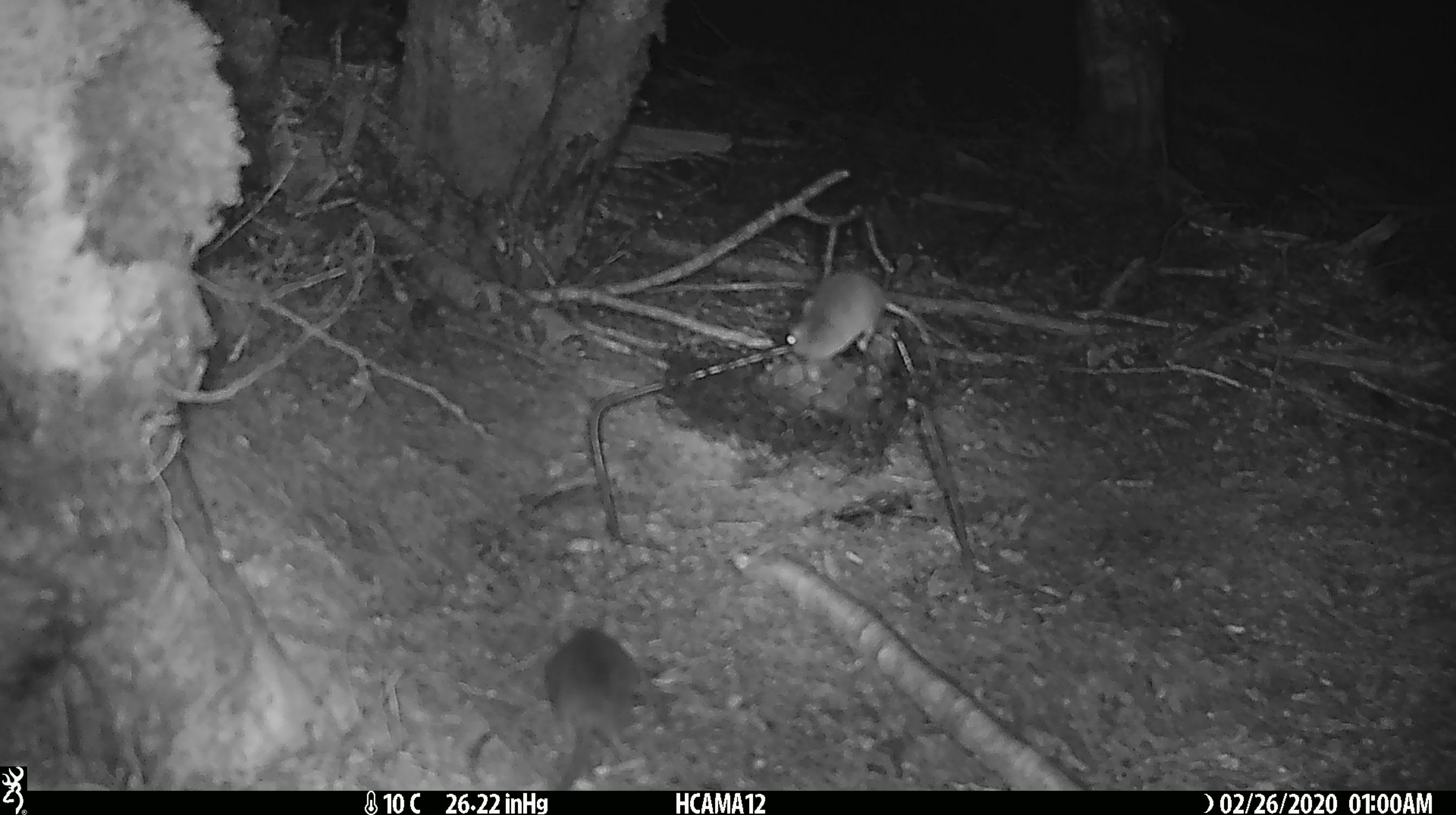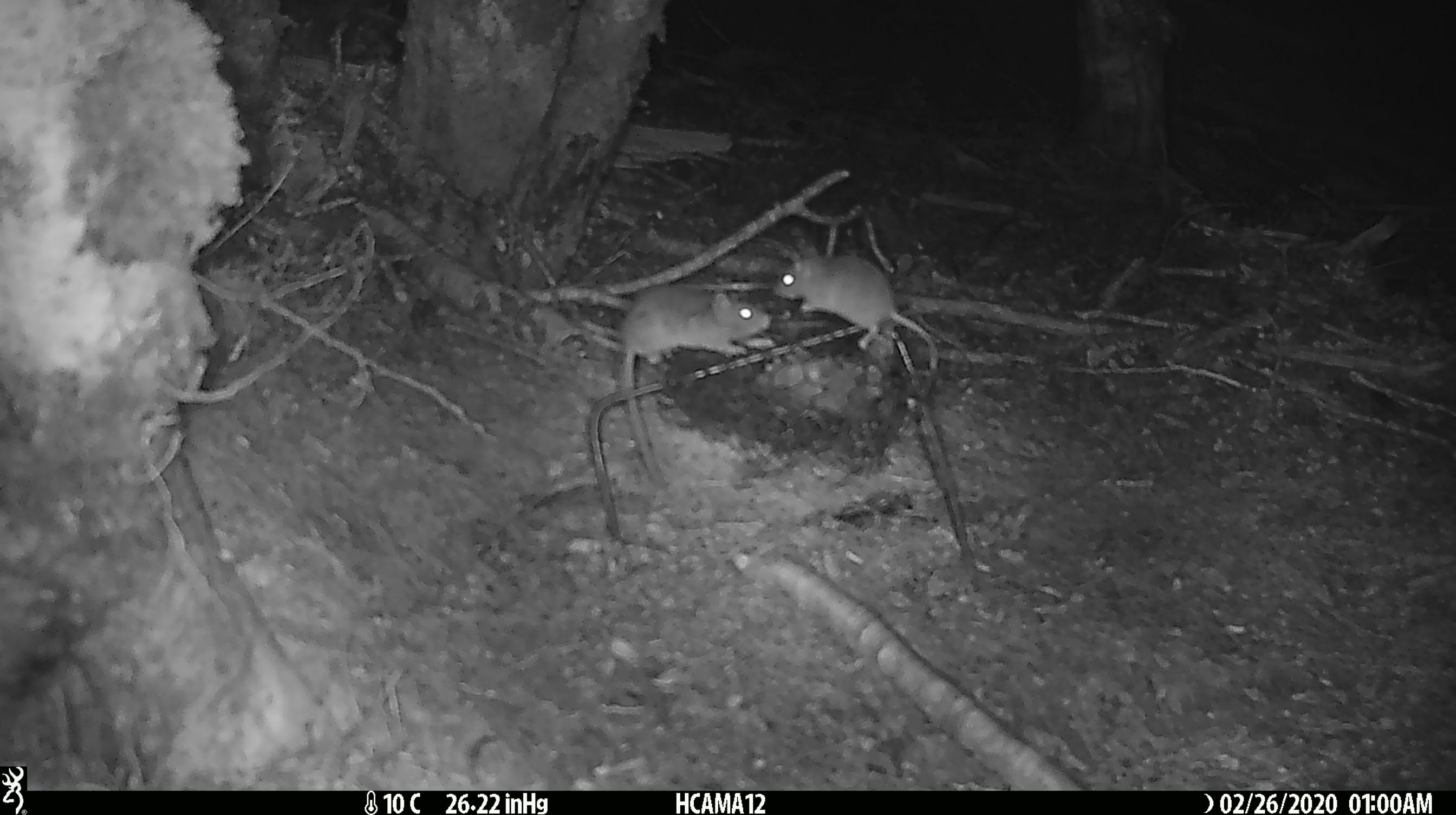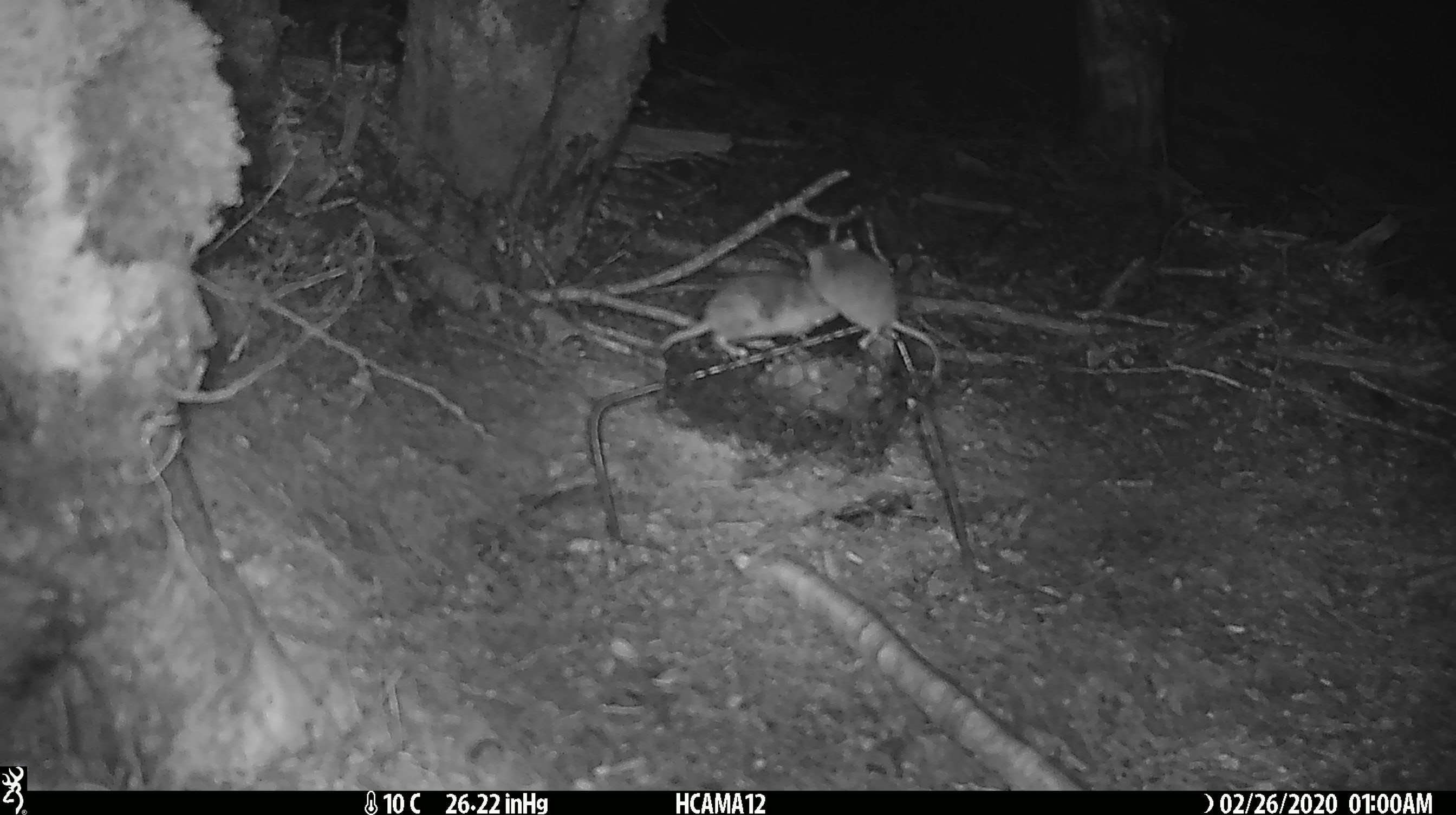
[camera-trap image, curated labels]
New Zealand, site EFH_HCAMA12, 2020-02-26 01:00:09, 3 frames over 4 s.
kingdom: Animalia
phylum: Chordata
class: Mammalia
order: Rodentia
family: Muridae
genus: Mus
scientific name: Mus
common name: mouse